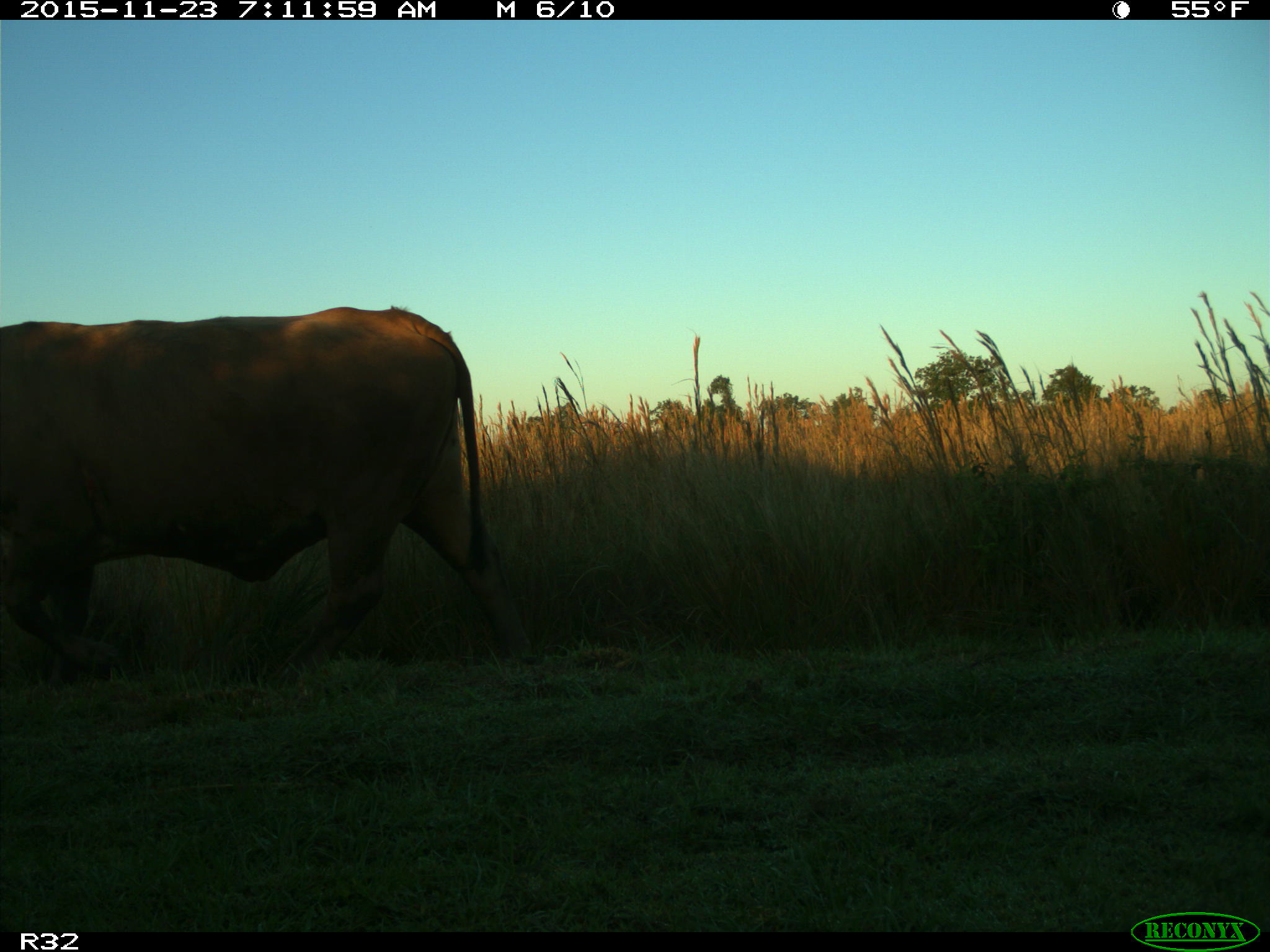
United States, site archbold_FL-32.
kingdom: Animalia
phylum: Chordata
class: Mammalia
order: Artiodactyla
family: Bovidae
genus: Bos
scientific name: Bos taurus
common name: domestic cow